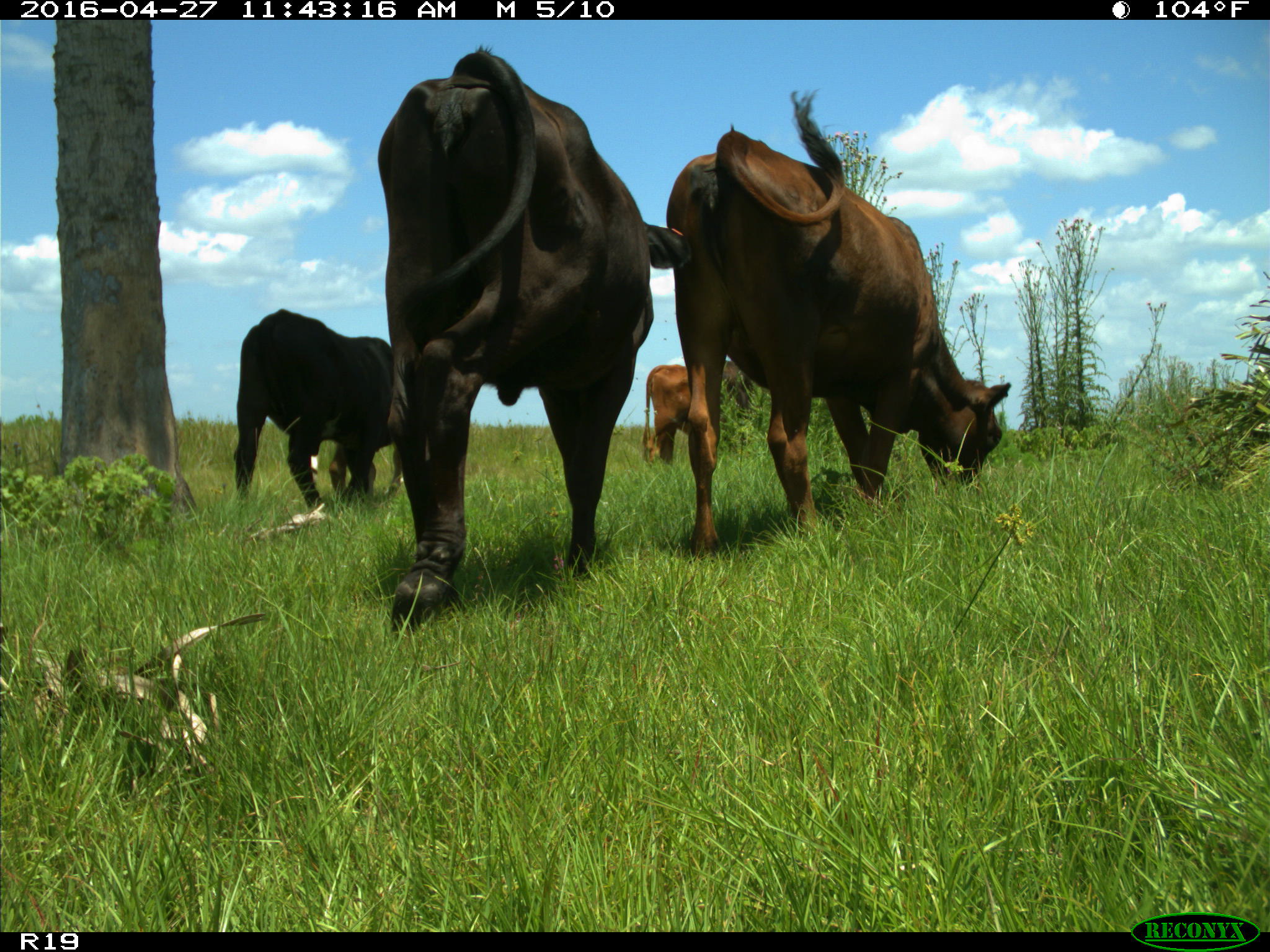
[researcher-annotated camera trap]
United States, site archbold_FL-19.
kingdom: Animalia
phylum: Chordata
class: Mammalia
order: Artiodactyla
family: Bovidae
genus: Bos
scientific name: Bos taurus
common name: domestic cow